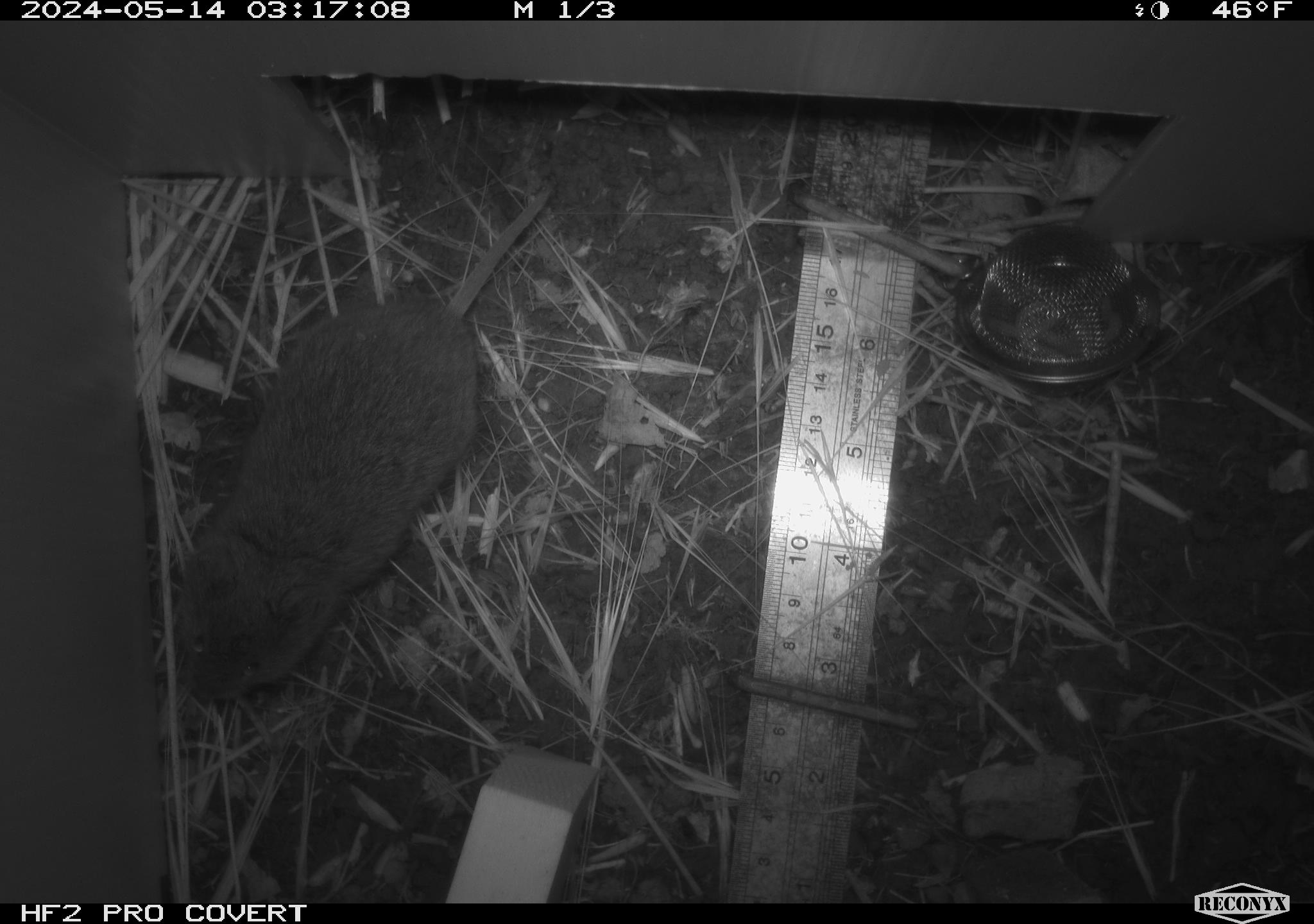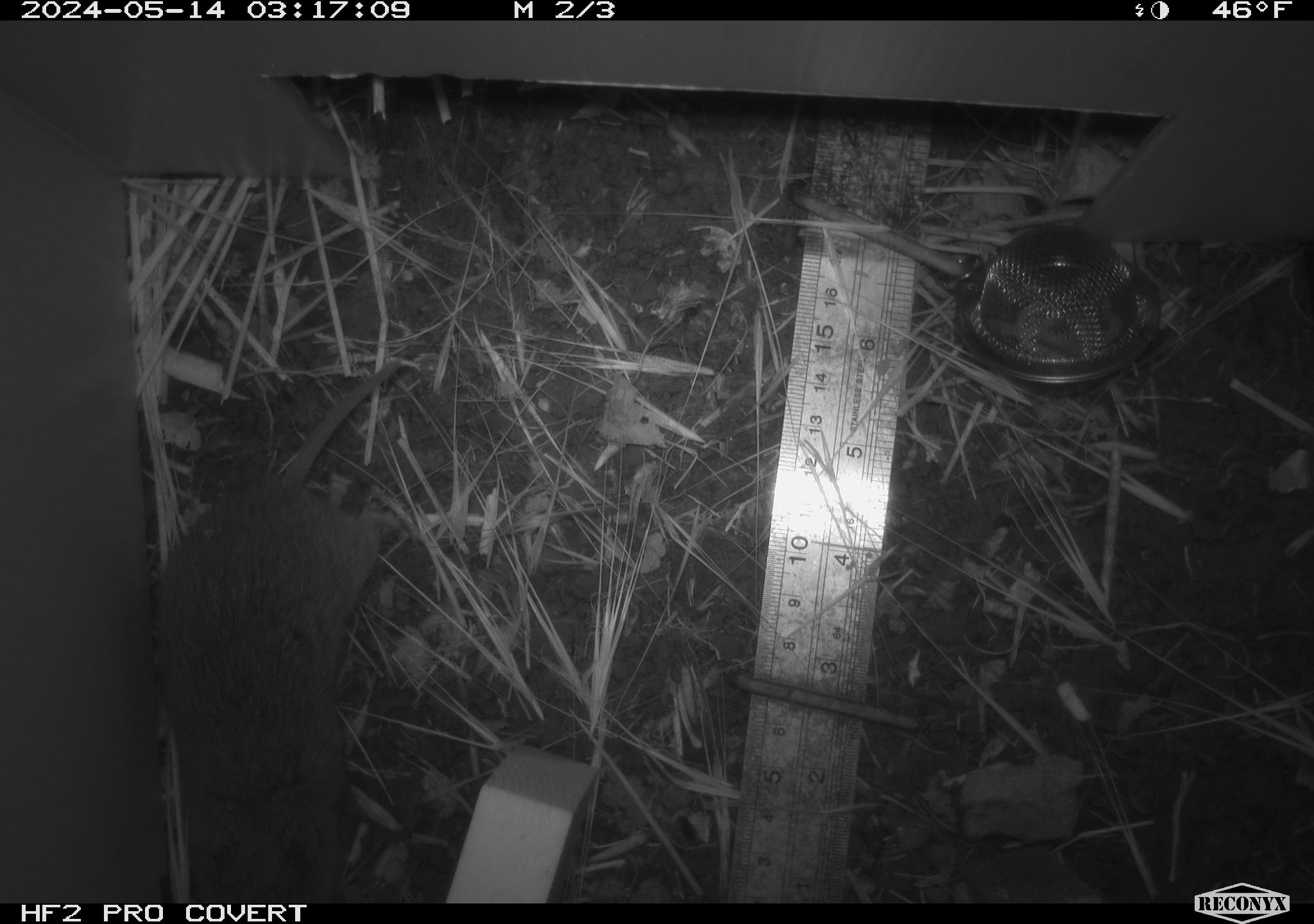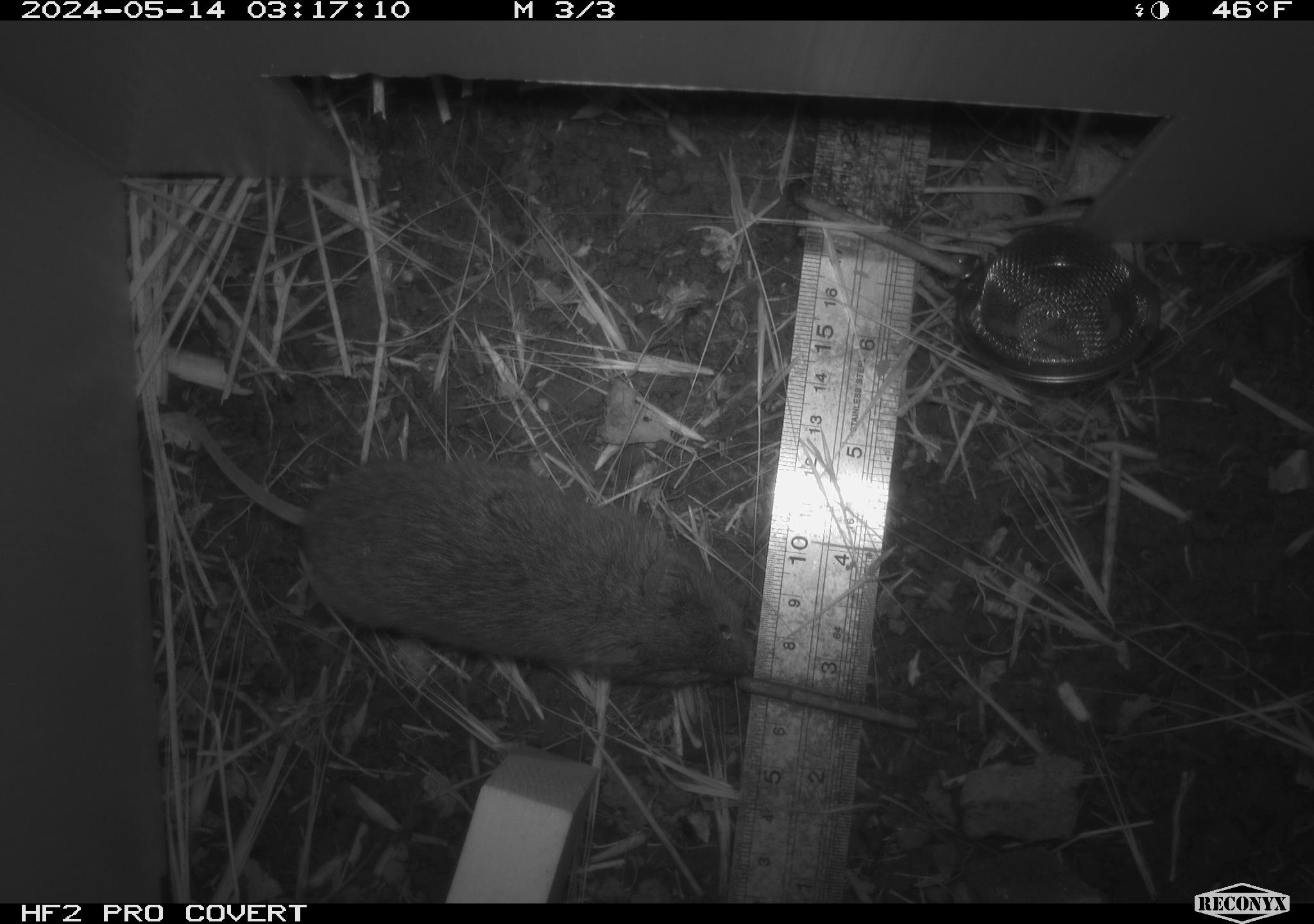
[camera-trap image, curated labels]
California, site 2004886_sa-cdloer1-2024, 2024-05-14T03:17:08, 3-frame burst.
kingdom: Animalia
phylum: Chordata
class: Mammalia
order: Rodentia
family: Cricetidae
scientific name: Arvicolinae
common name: voles, lemmings, and muskrats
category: arvicolinae subfamily